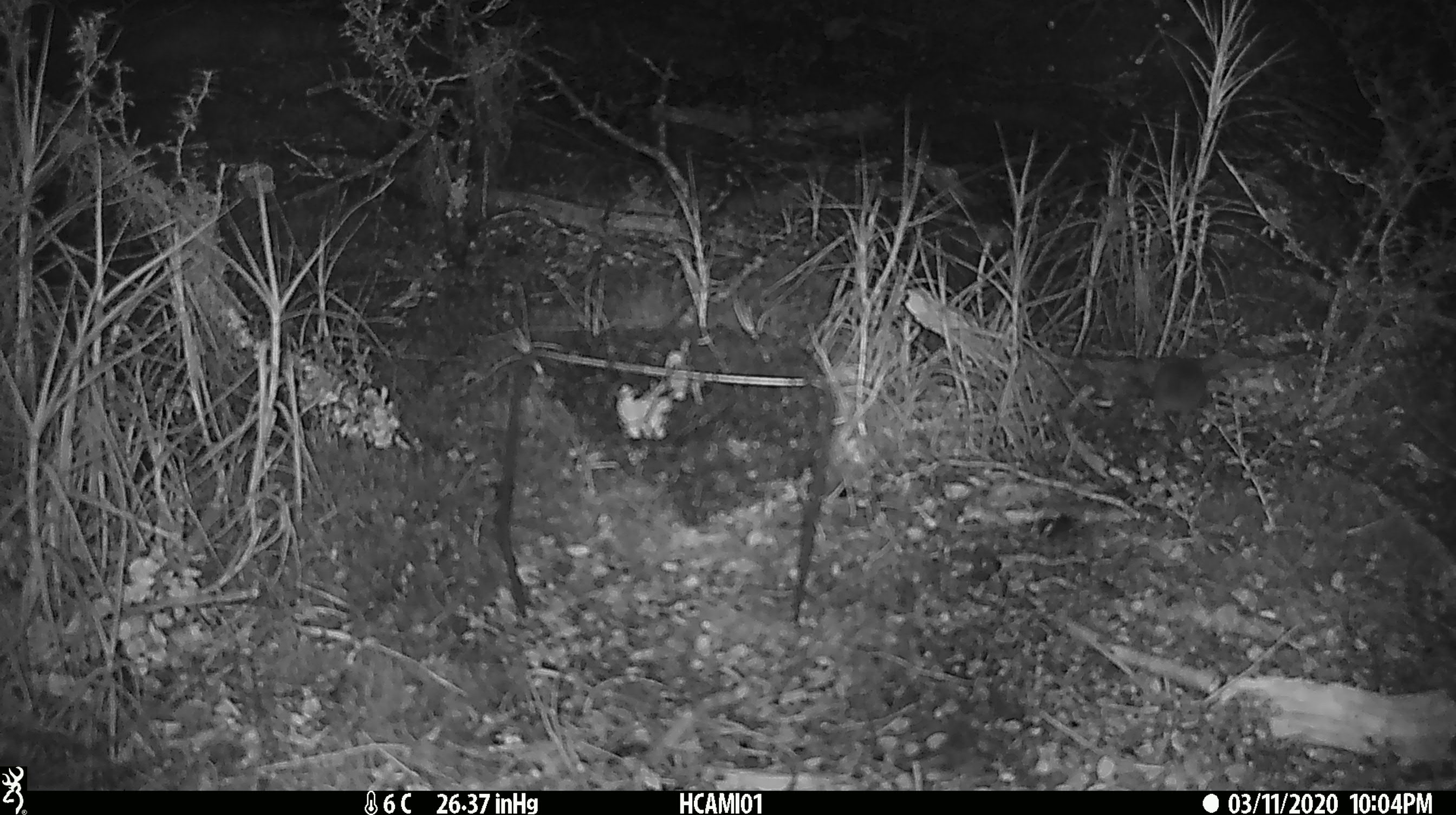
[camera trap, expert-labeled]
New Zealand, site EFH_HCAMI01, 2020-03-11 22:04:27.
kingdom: Animalia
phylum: Chordata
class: Mammalia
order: Rodentia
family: Muridae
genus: Mus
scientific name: Mus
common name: mouse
Mouse (Mus).